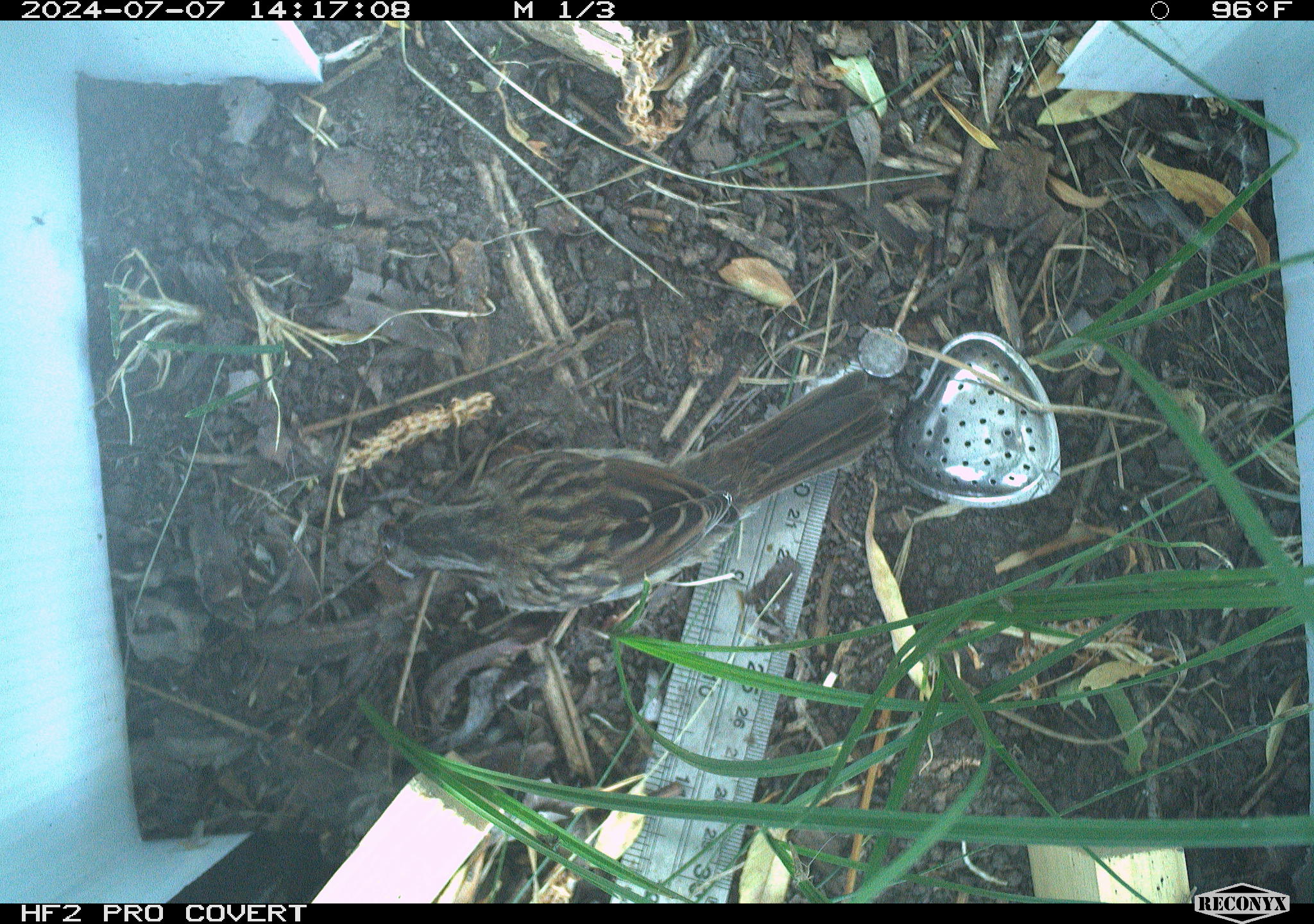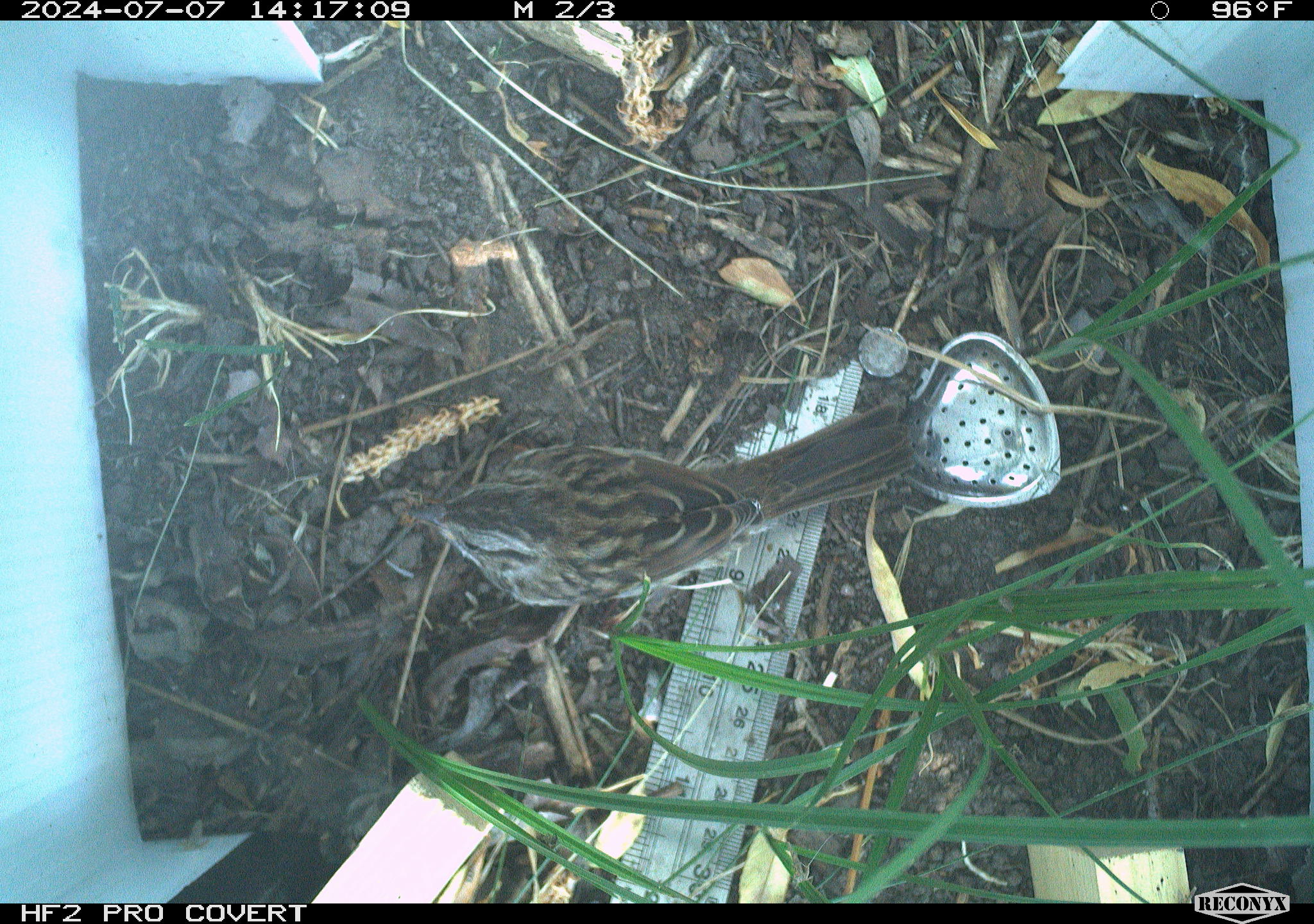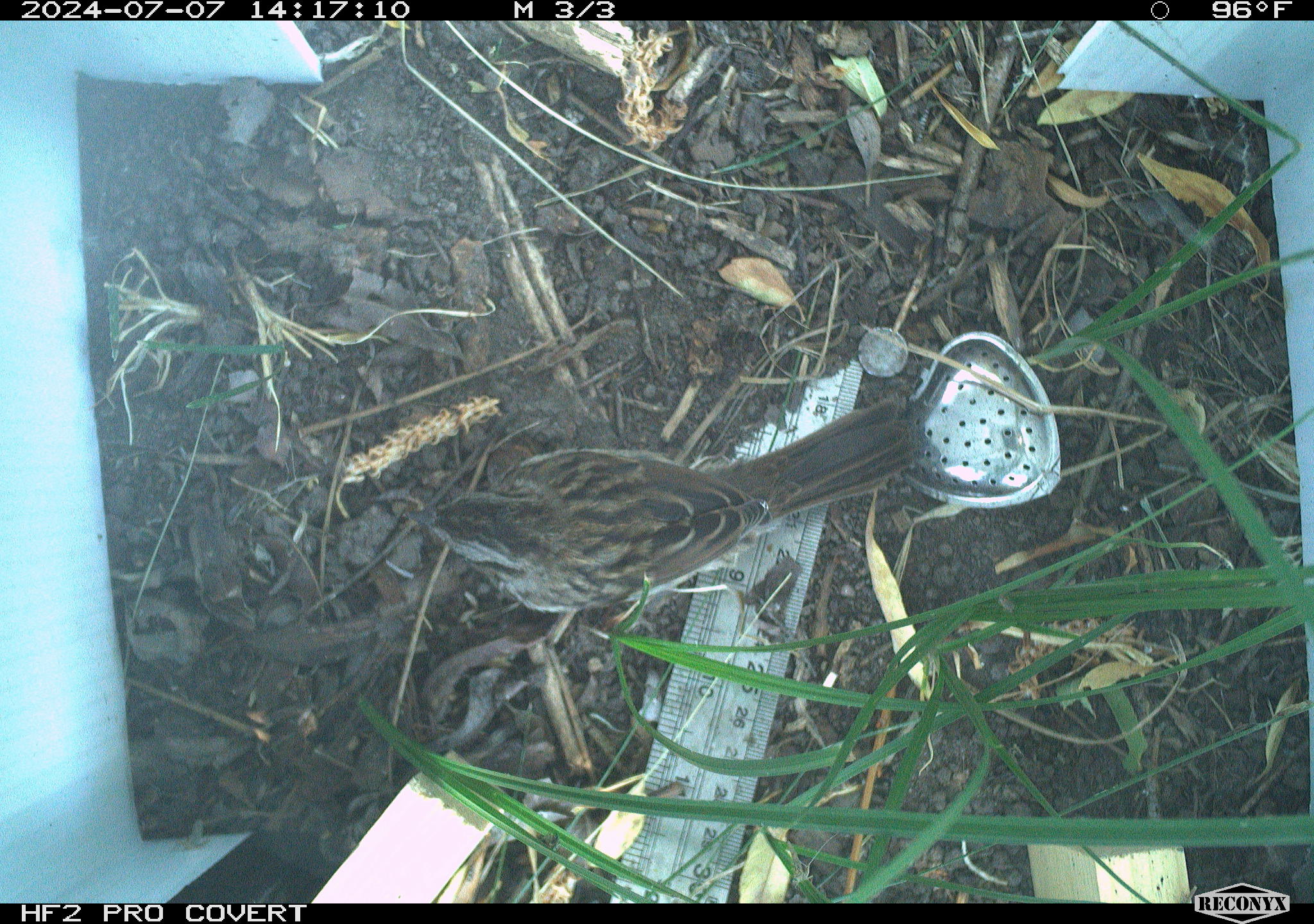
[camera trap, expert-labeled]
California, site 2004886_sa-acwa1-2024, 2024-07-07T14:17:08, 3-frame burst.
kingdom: Animalia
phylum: Chordata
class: Aves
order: Passeriformes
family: Passerellidae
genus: Melospiza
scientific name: Melospiza melodia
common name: song sparrow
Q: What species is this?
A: Song sparrow (Melospiza melodia).